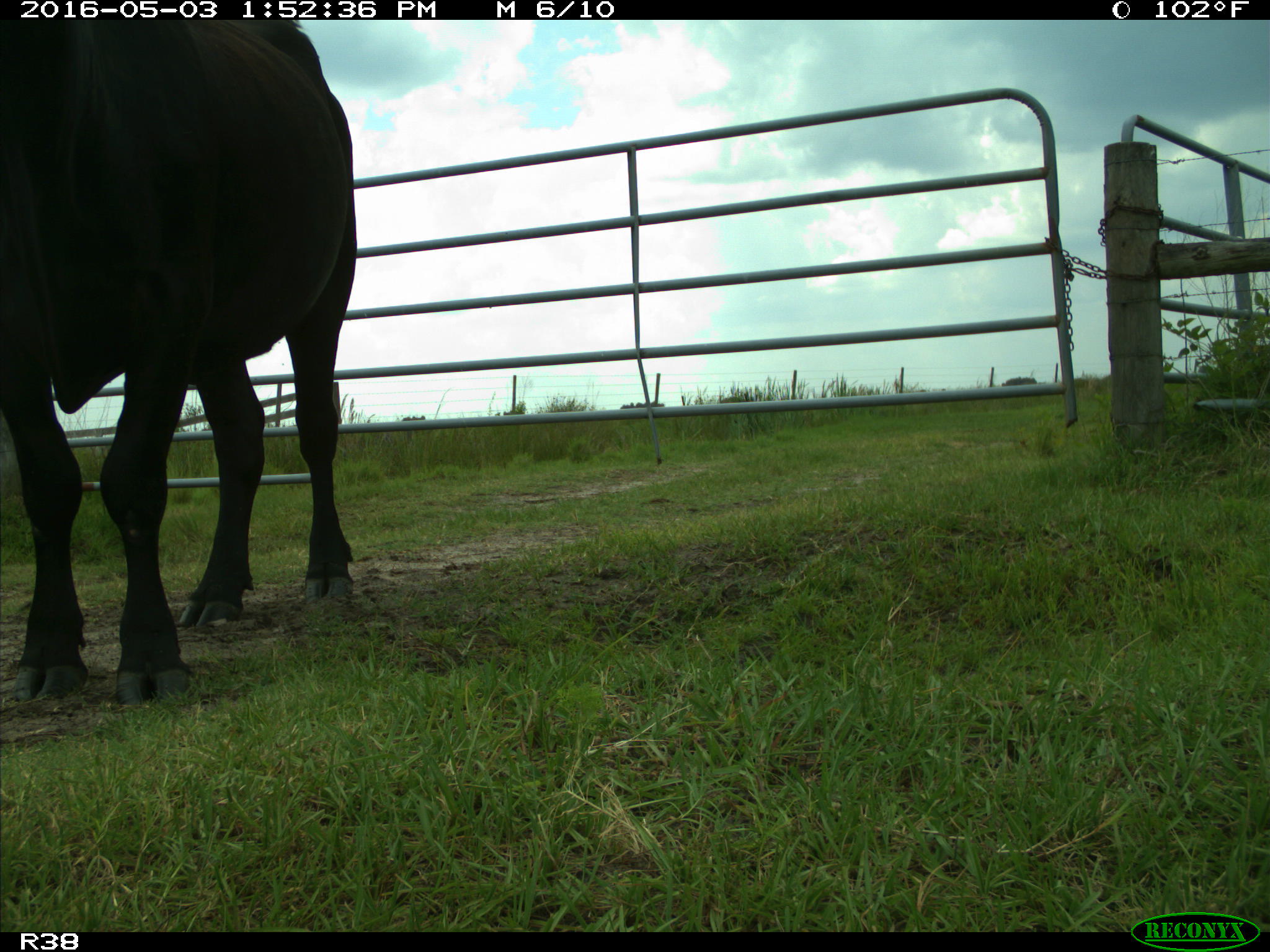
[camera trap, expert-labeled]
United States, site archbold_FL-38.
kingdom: Animalia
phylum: Chordata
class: Mammalia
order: Artiodactyla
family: Bovidae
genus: Bos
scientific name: Bos taurus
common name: domestic cow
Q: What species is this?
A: Bos taurus (domestic cow).